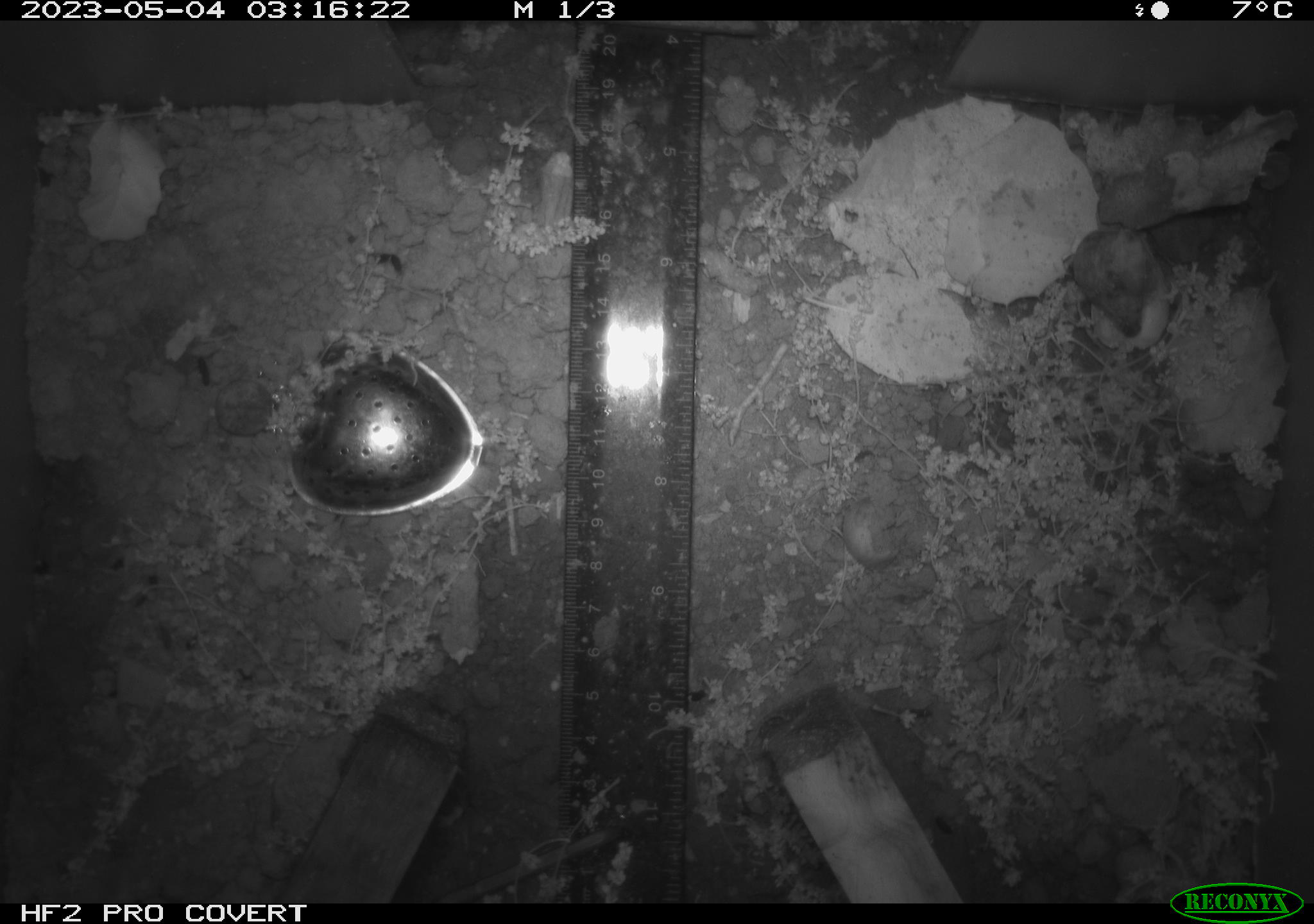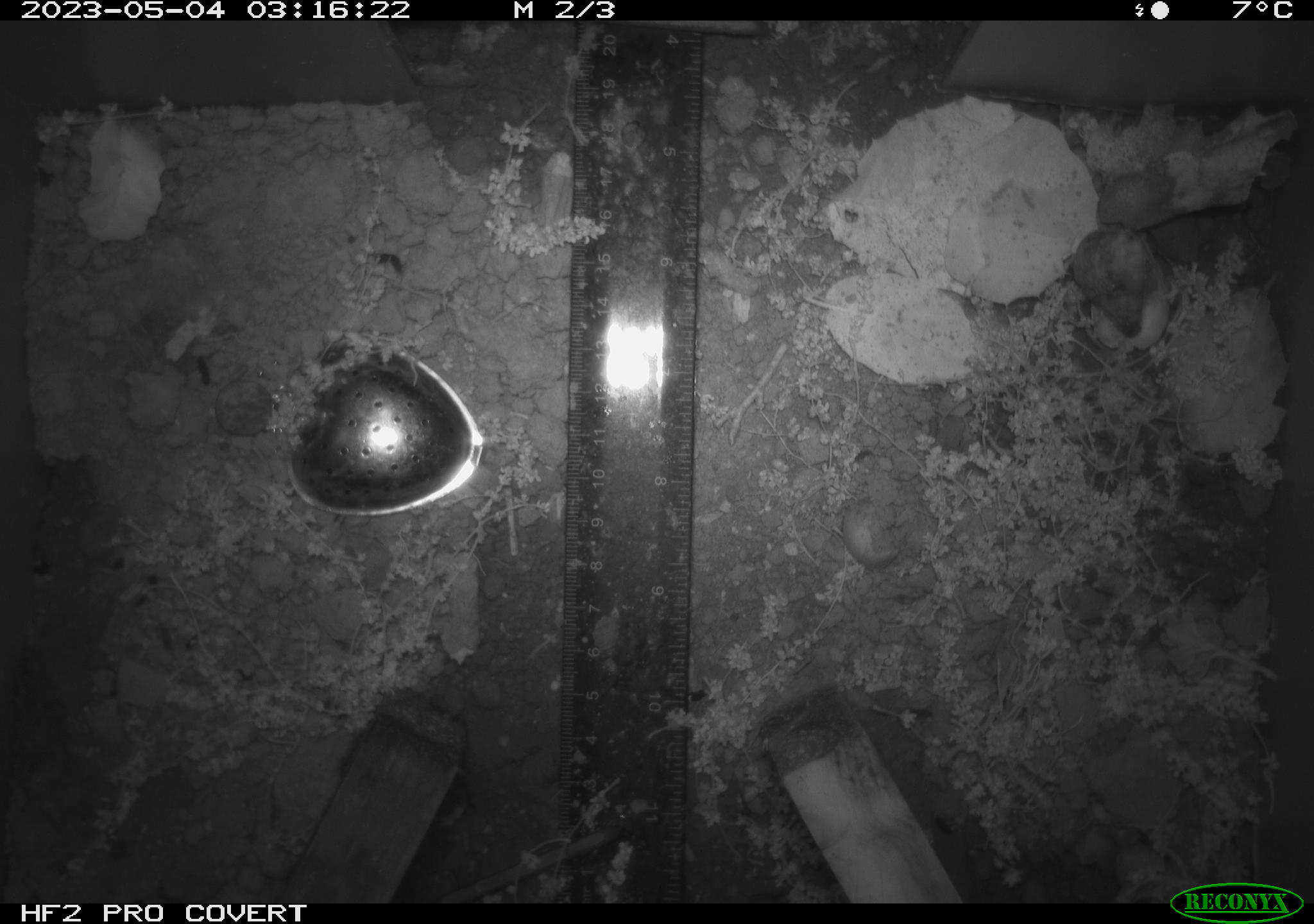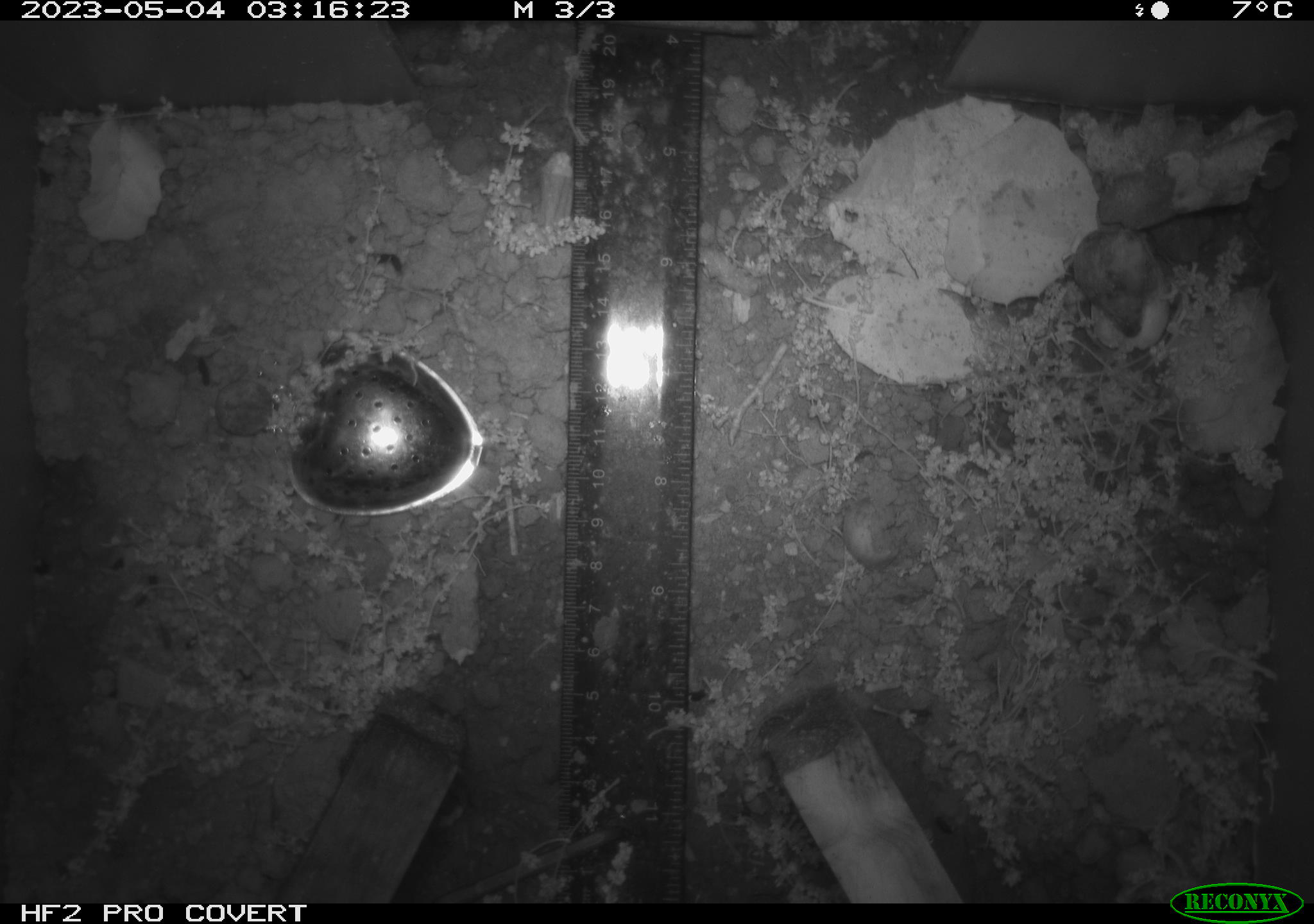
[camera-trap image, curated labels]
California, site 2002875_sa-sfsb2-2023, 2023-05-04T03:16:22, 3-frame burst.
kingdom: Animalia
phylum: Chordata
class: Mammalia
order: Rodentia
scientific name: Rodentia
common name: mouse species